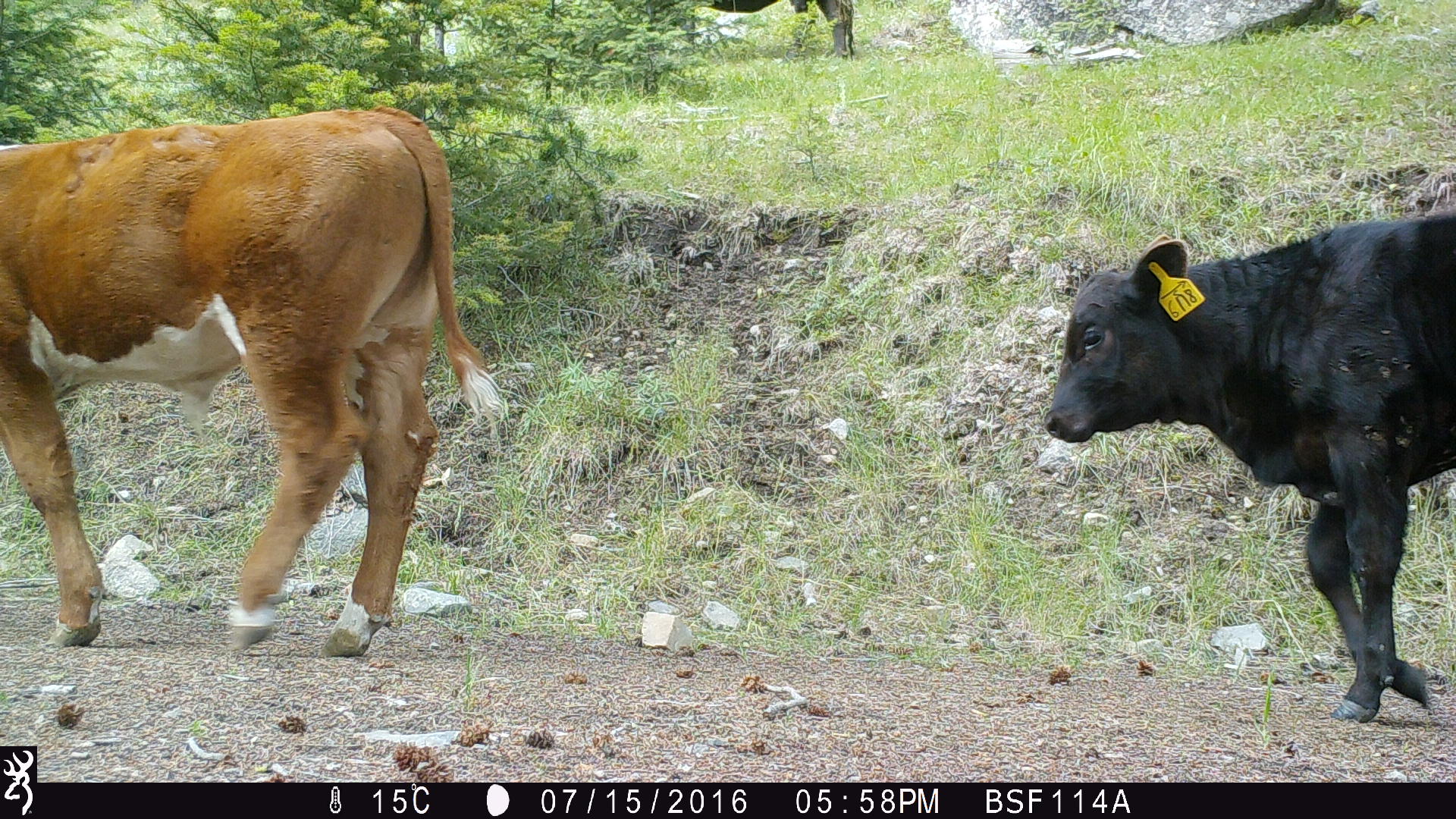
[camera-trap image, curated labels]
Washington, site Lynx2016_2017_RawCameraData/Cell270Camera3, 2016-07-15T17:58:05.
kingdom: Animalia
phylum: Chordata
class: Mammalia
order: Artiodactyla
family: Bovidae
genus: Bos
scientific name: Bos taurus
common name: domestic cattle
Domestic cattle (Bos taurus). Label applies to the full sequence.